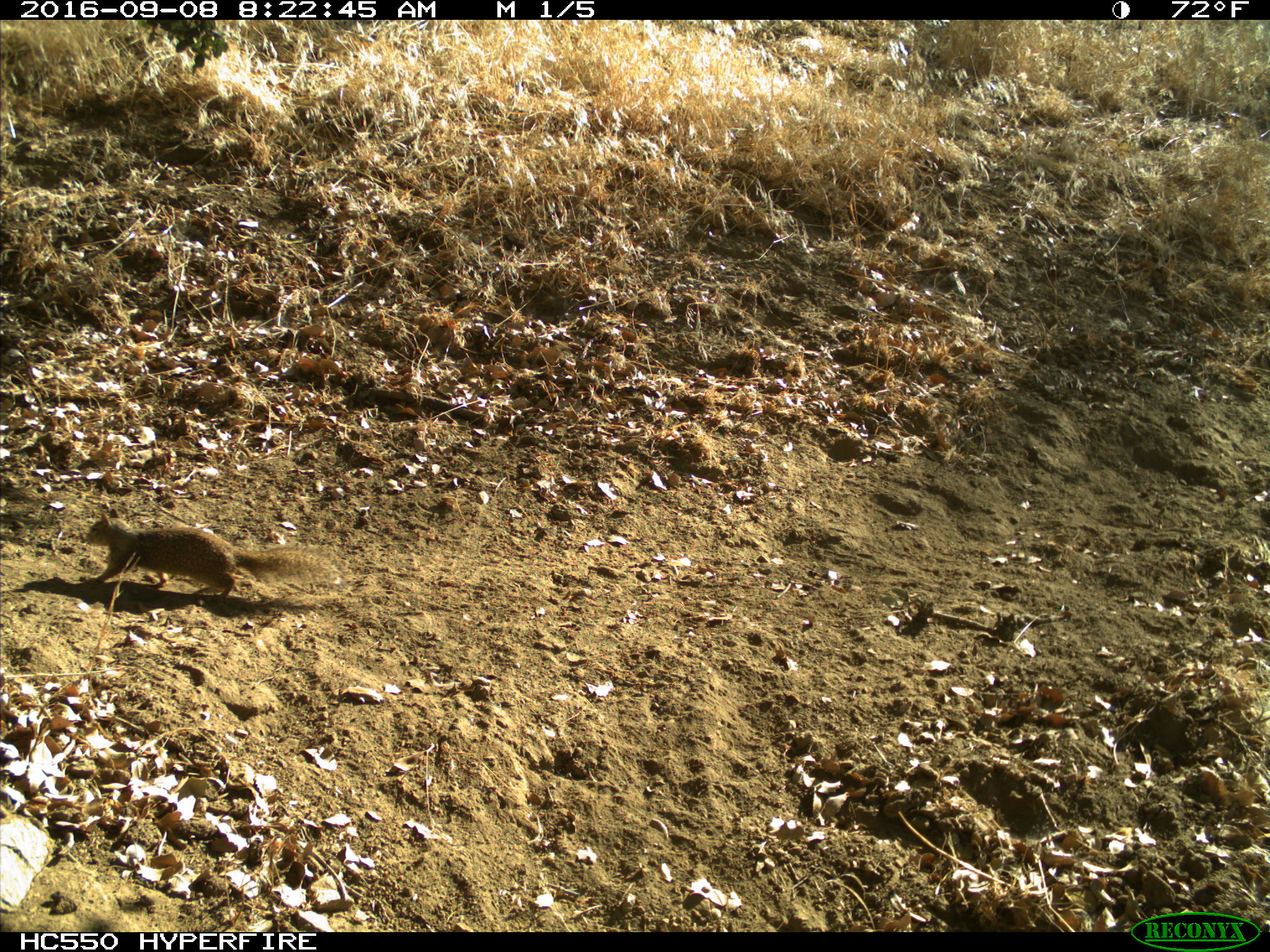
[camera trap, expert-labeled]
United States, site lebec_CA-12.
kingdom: Animalia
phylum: Chordata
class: Mammalia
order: Rodentia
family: Sciuridae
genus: Otospermophilus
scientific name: Otospermophilus beecheyi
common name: california ground squirrel